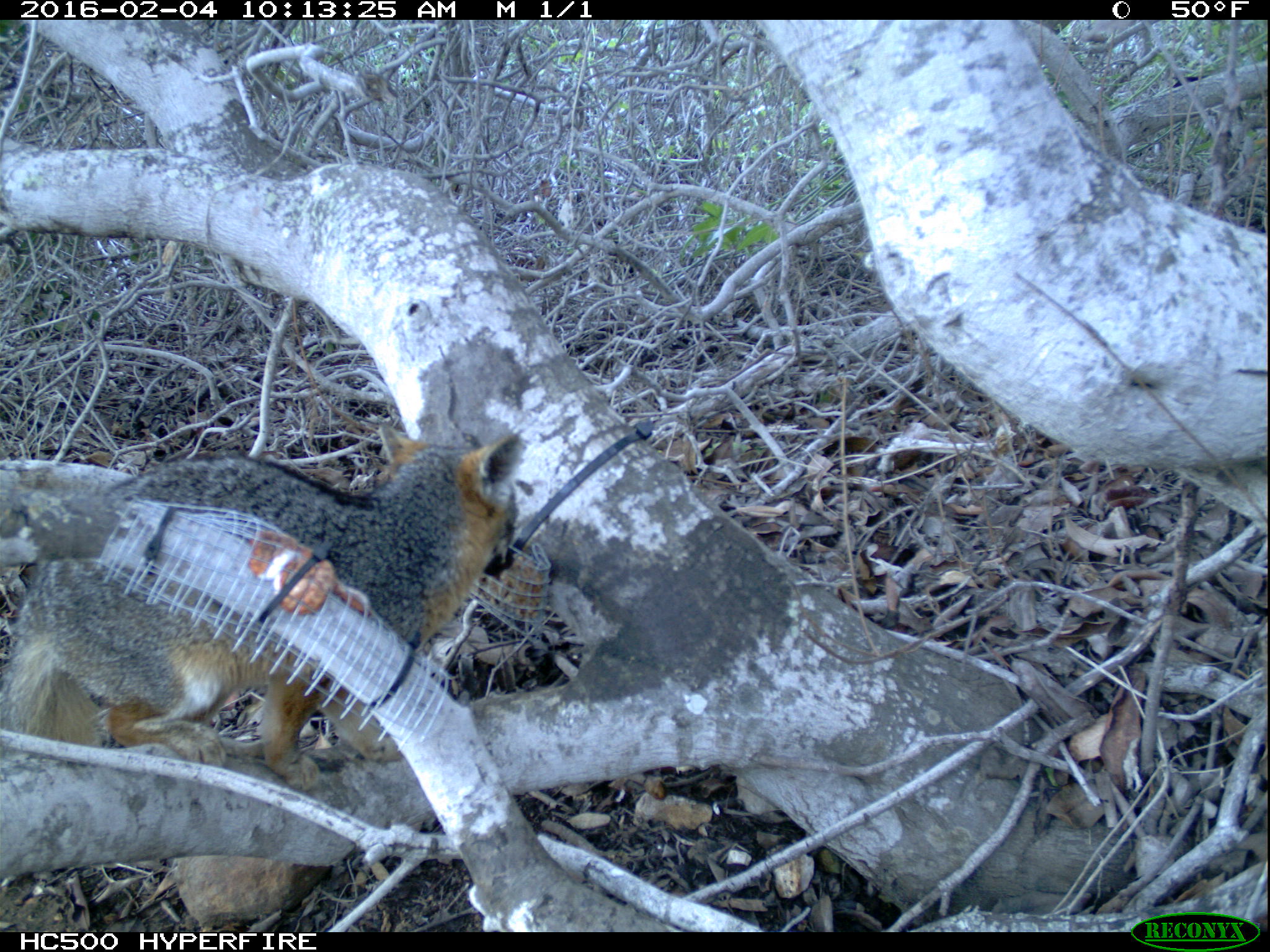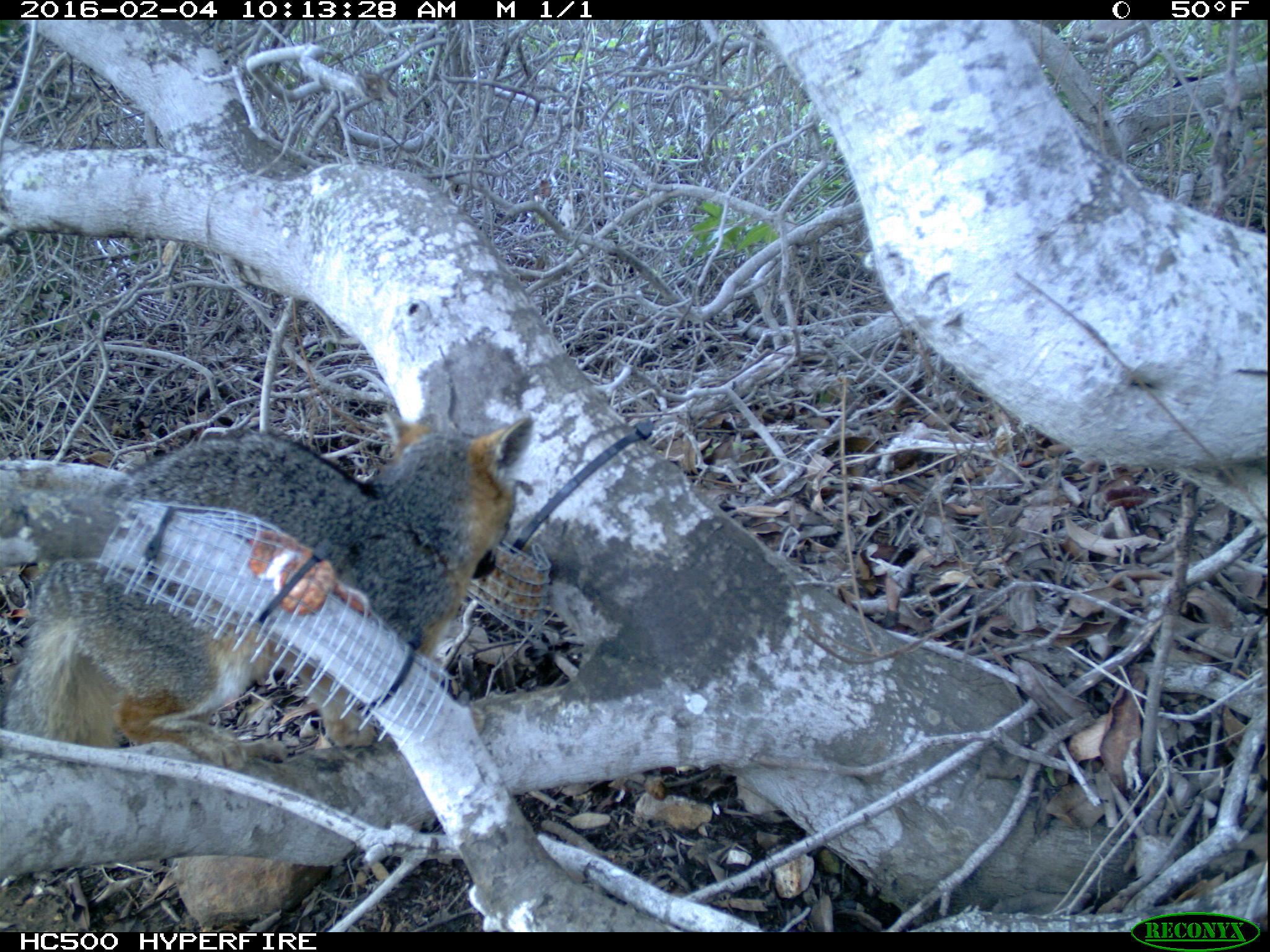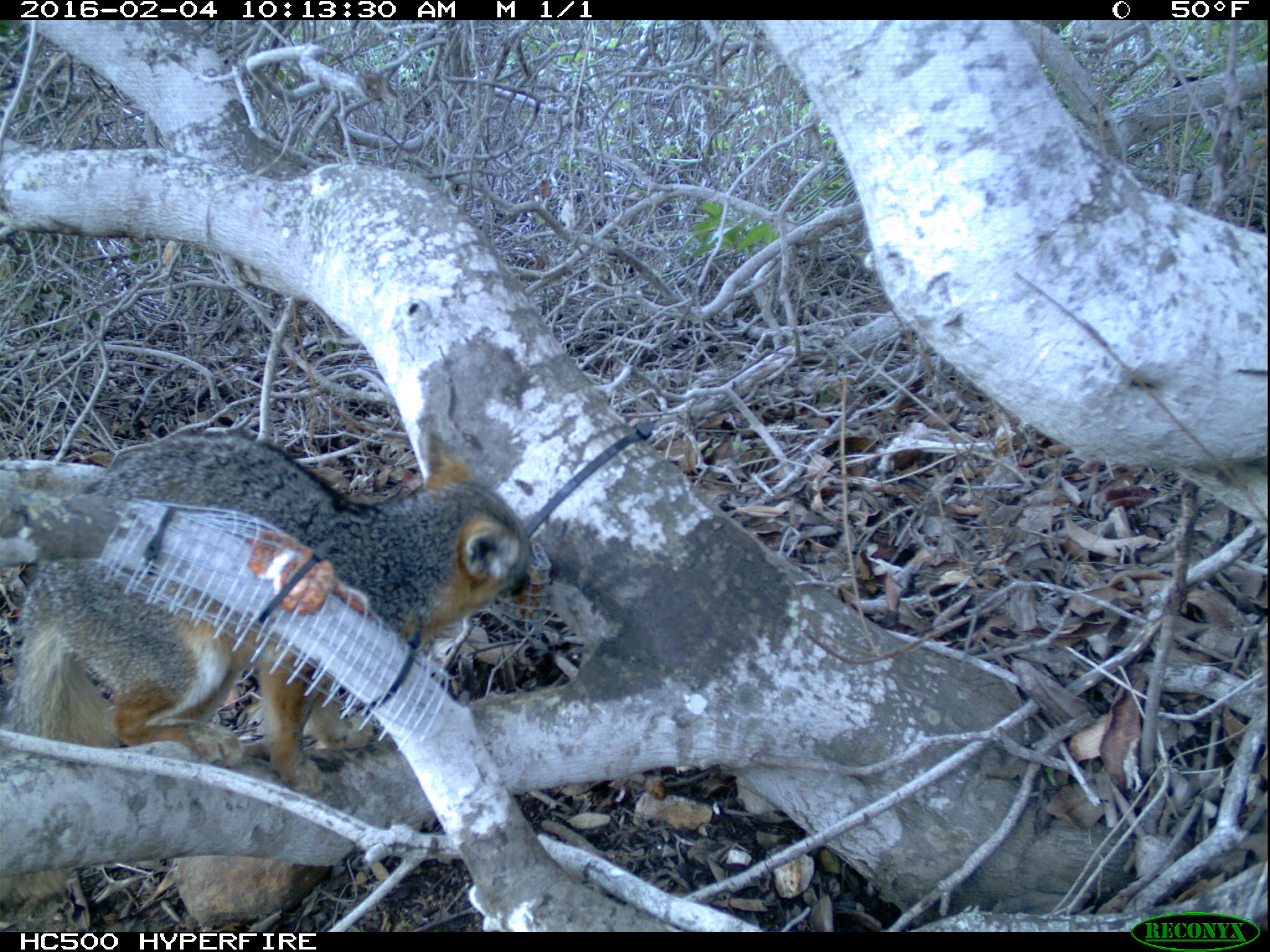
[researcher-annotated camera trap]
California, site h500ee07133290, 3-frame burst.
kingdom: Animalia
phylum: Chordata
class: Mammalia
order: Carnivora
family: Canidae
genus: Urocyon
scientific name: Urocyon littoralis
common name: island fox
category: fox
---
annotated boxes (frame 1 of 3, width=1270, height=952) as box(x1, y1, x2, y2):
fox: box(0, 430, 522, 792)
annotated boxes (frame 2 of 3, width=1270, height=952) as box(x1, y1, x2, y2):
fox: box(0, 408, 534, 761)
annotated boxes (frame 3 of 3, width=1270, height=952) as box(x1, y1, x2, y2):
fox: box(0, 434, 532, 909)